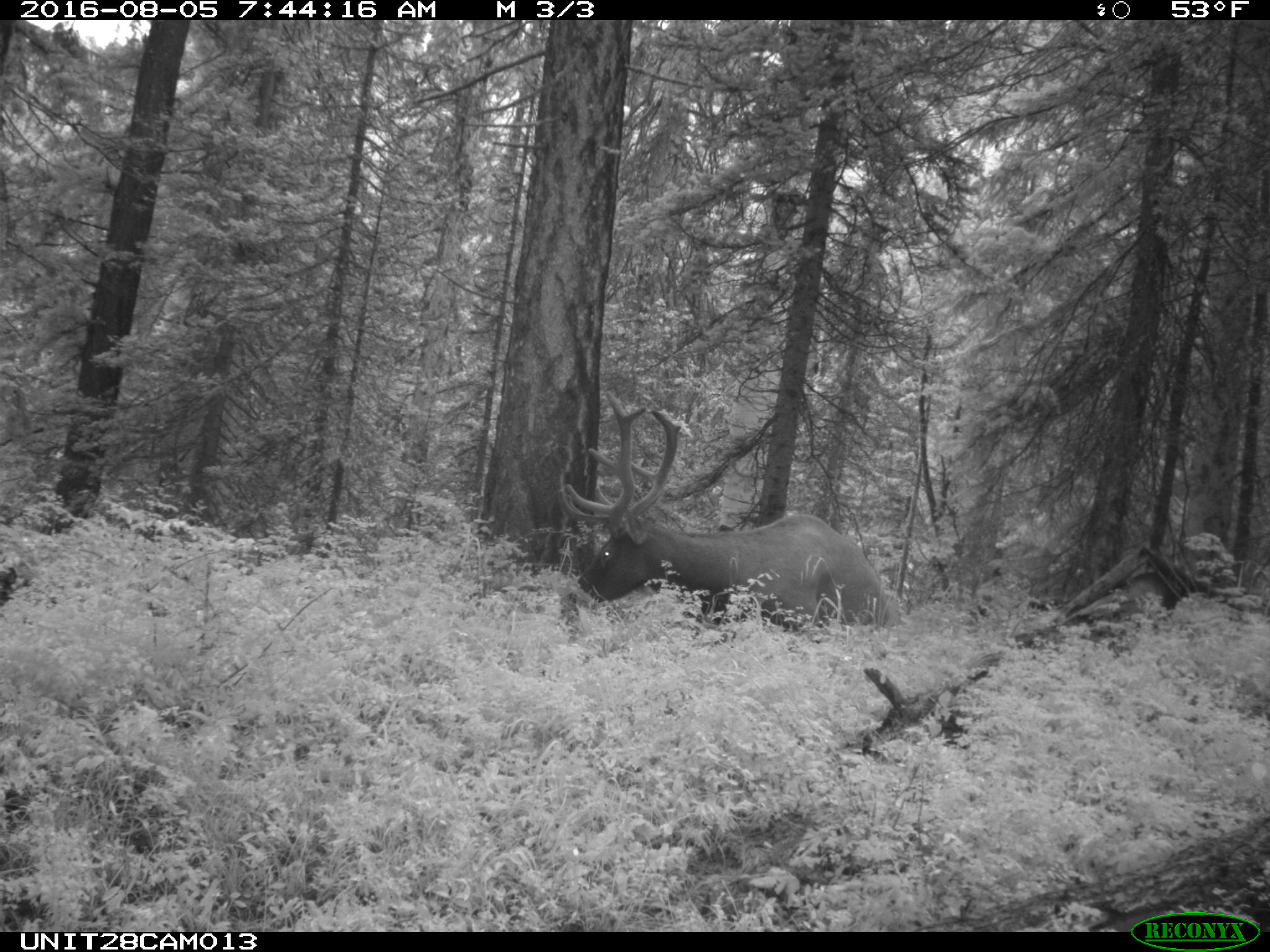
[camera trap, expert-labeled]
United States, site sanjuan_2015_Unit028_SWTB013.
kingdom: Animalia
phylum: Chordata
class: Mammalia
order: Artiodactyla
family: Cervidae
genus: Cervus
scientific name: Cervus elaphus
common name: red deer